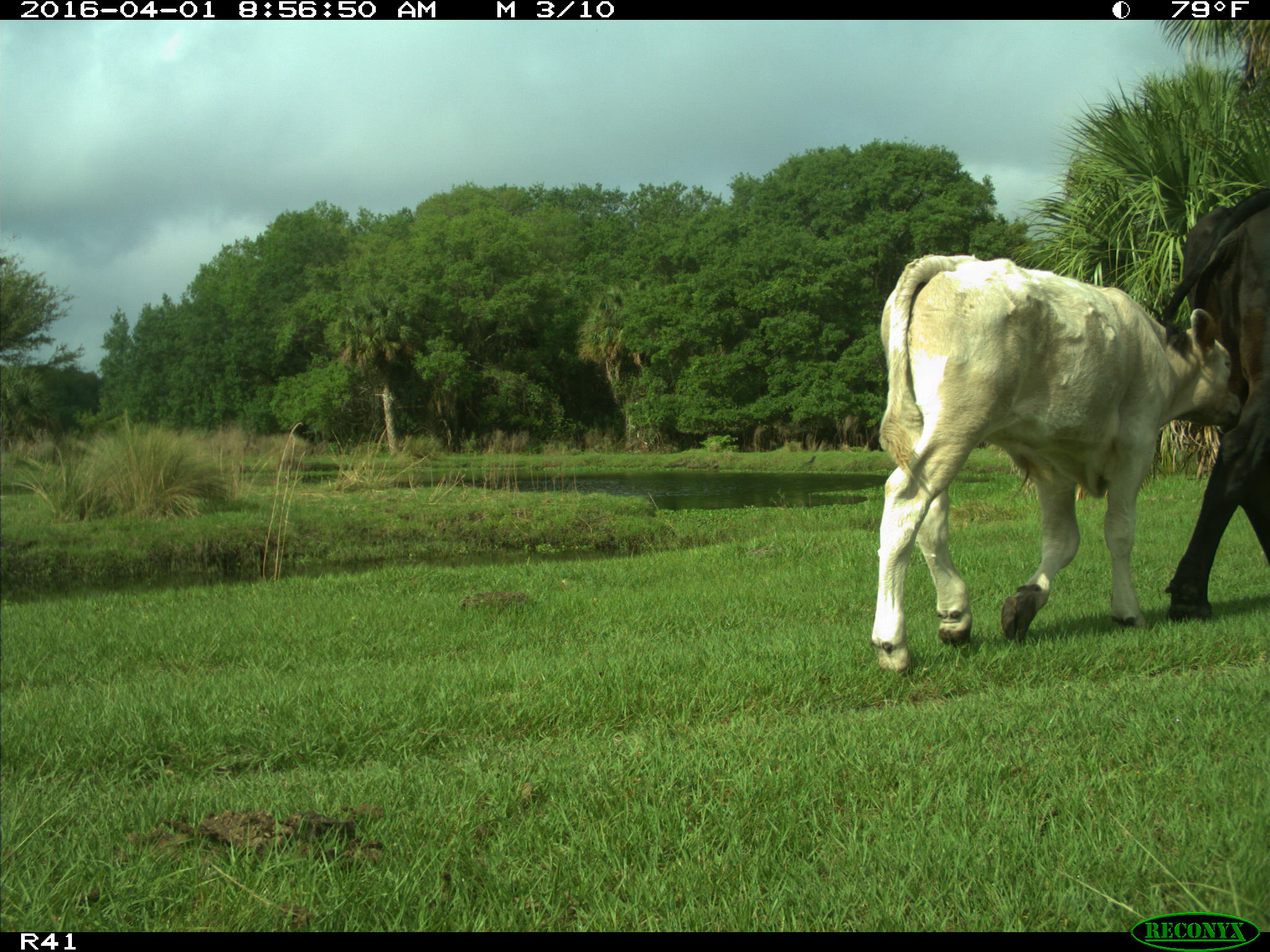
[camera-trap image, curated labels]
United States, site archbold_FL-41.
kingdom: Animalia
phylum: Chordata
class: Mammalia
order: Artiodactyla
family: Bovidae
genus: Bos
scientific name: Bos taurus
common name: domestic cow